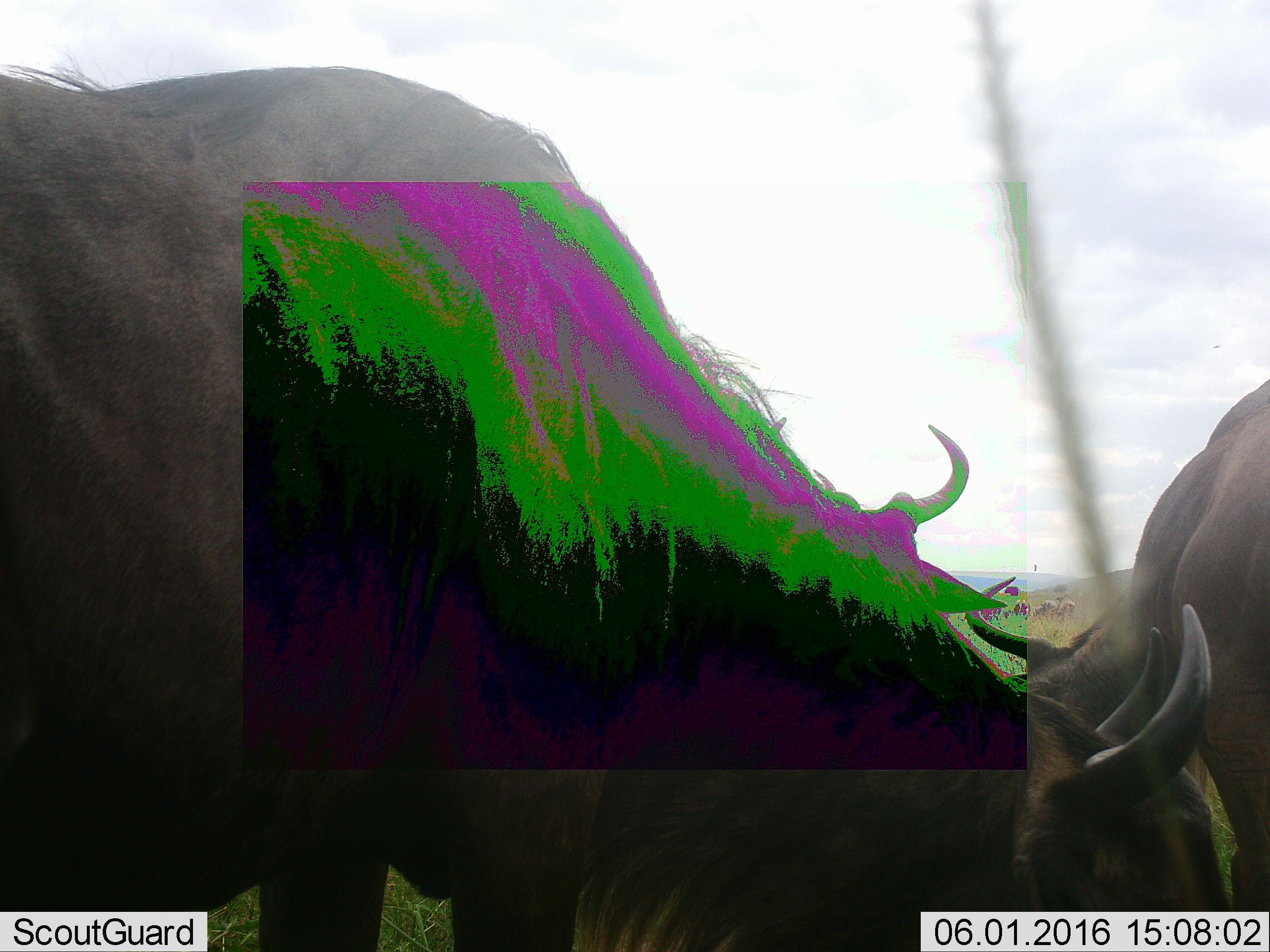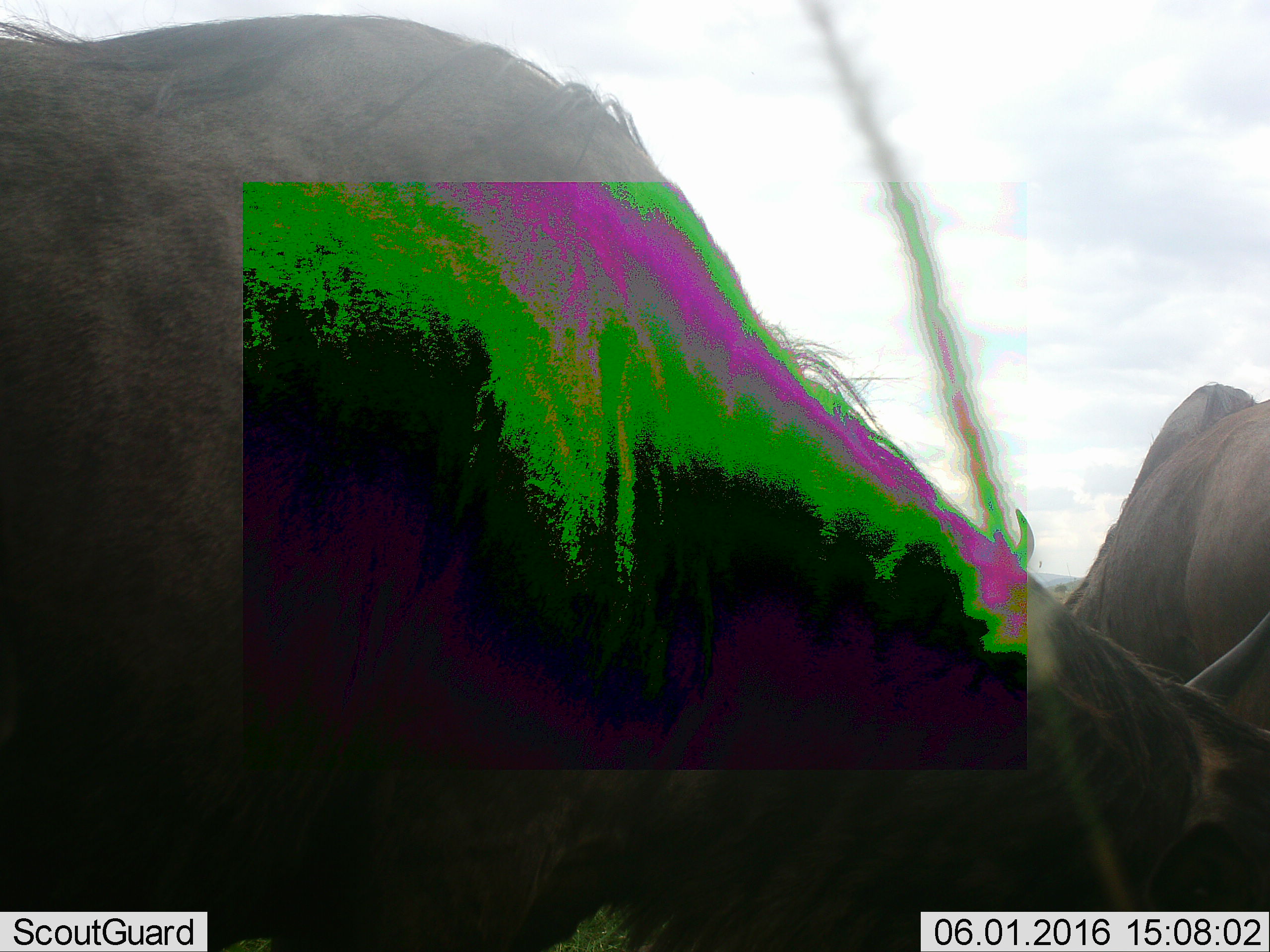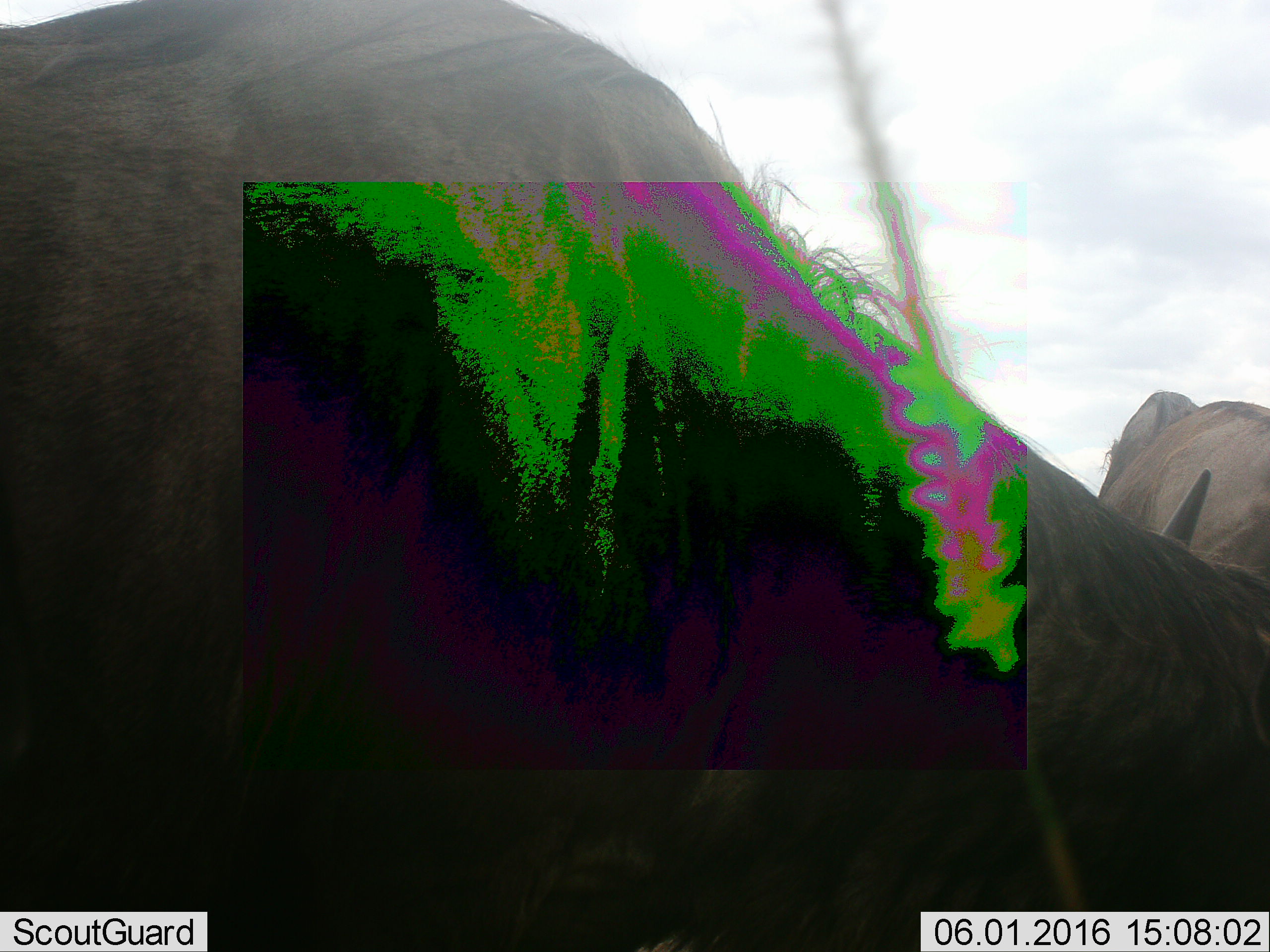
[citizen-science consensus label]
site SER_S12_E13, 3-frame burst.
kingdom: Animalia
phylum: Chordata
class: Mammalia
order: Artiodactyla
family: Bovidae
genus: Connochaetes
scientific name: Connochaetes taurinus taurinus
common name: blue wildebeest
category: wildebeestblue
Wildebeestblue (blue wildebeest) (Connochaetes taurinus taurinus), count 5. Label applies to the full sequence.